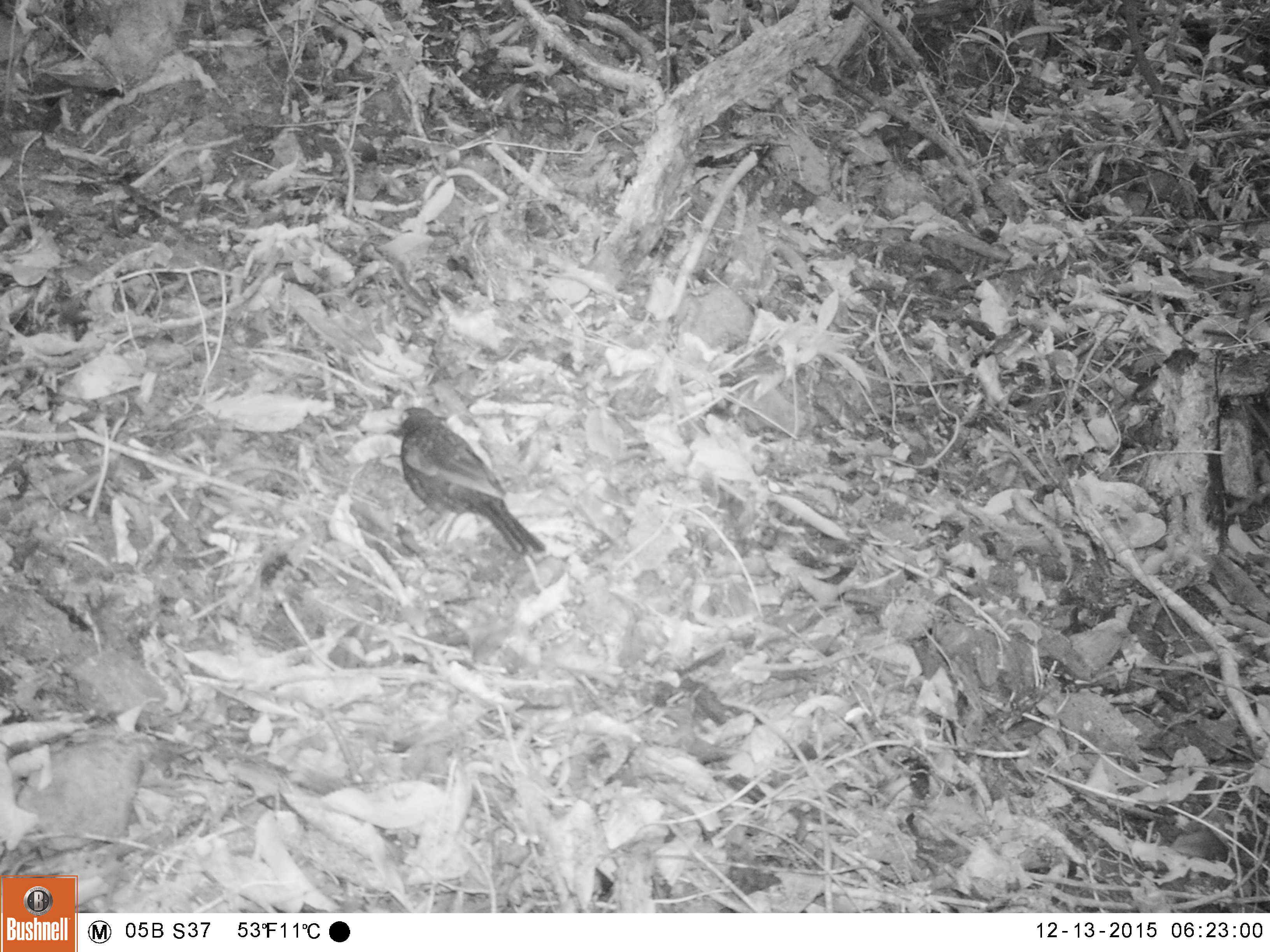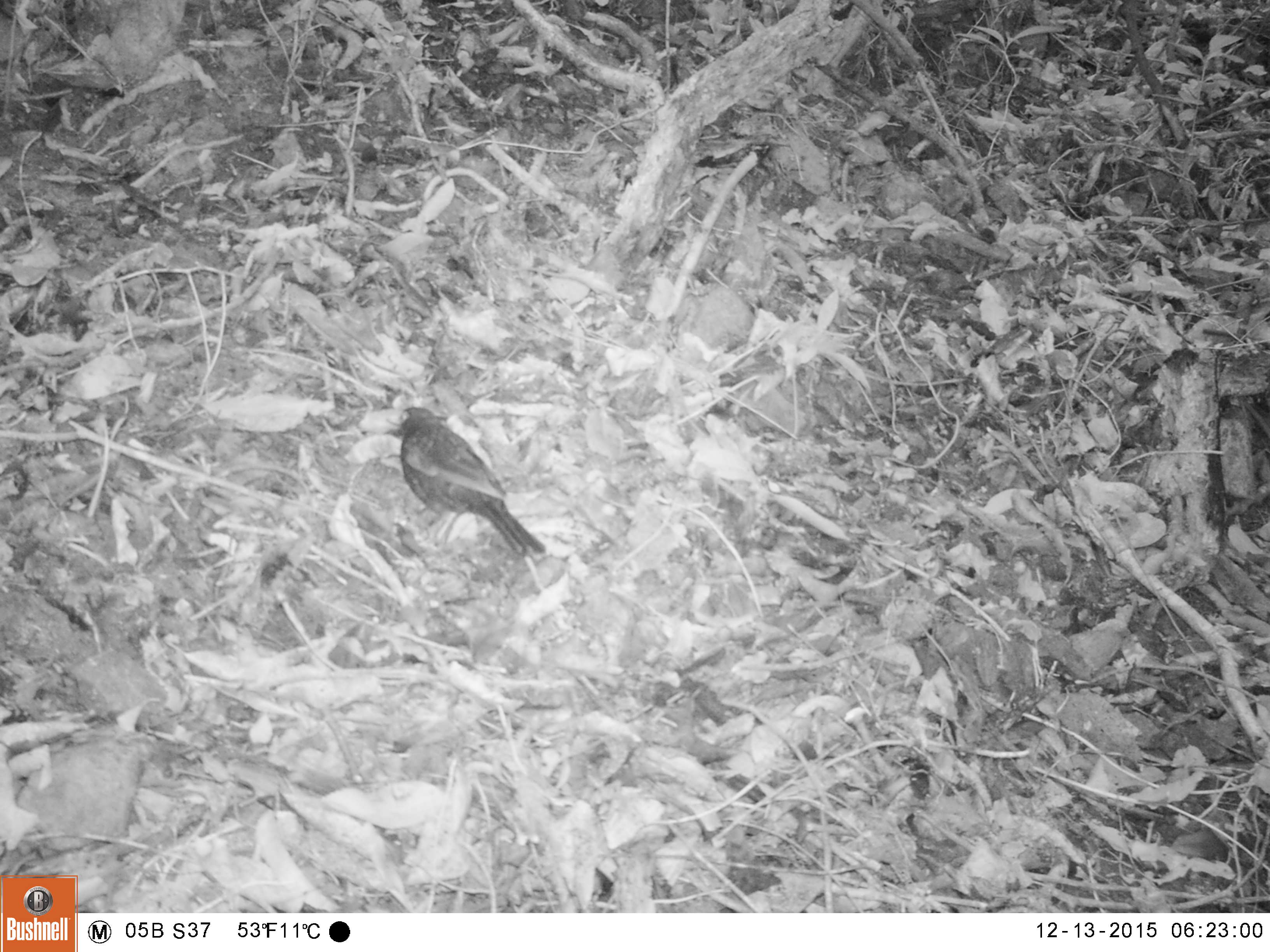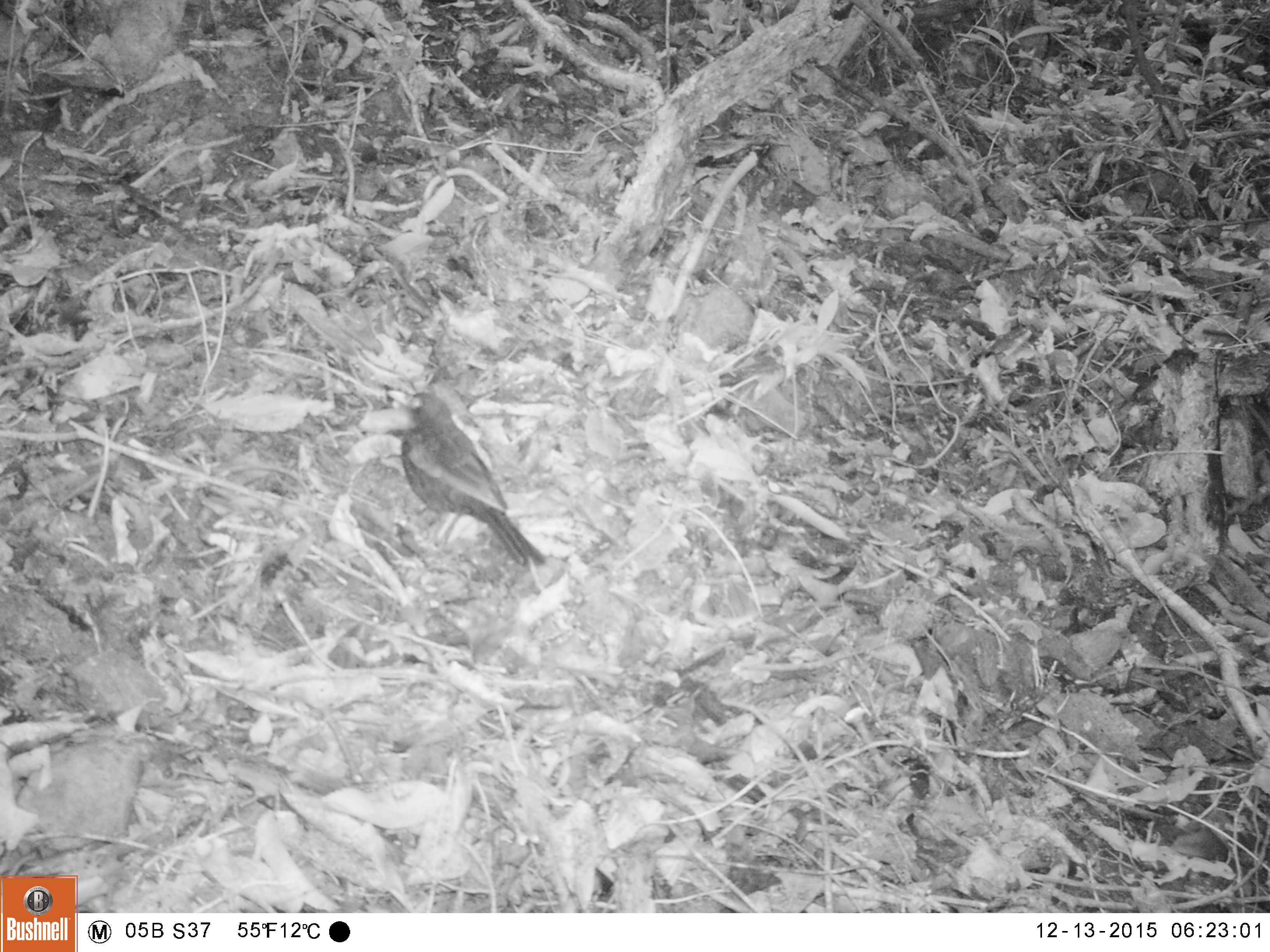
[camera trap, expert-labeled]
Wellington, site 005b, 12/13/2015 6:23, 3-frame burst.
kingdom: Animalia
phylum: Chordata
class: Aves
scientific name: Aves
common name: bird